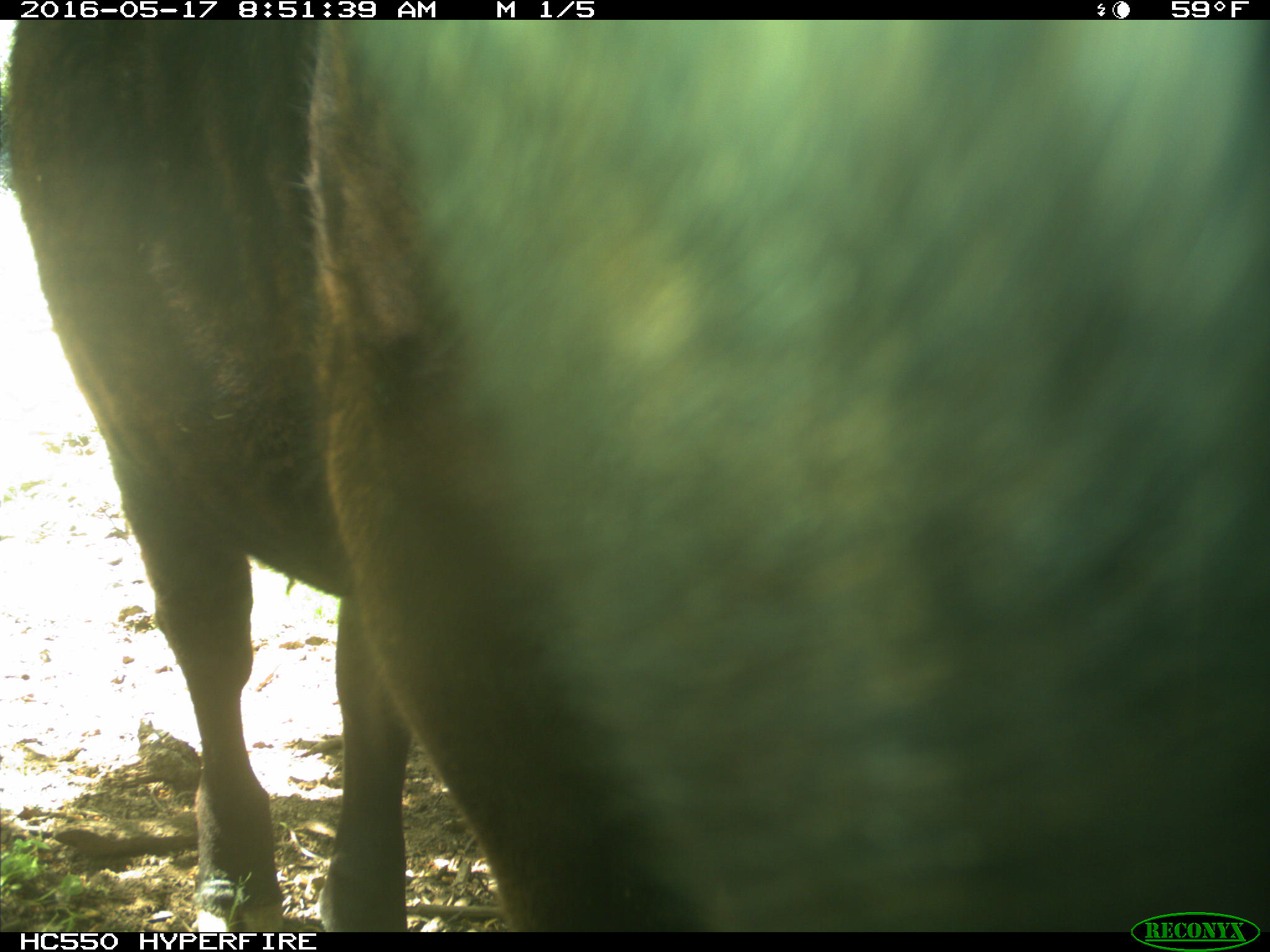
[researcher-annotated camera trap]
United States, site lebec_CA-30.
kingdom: Animalia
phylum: Chordata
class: Mammalia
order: Artiodactyla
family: Bovidae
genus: Bos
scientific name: Bos taurus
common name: domestic cow